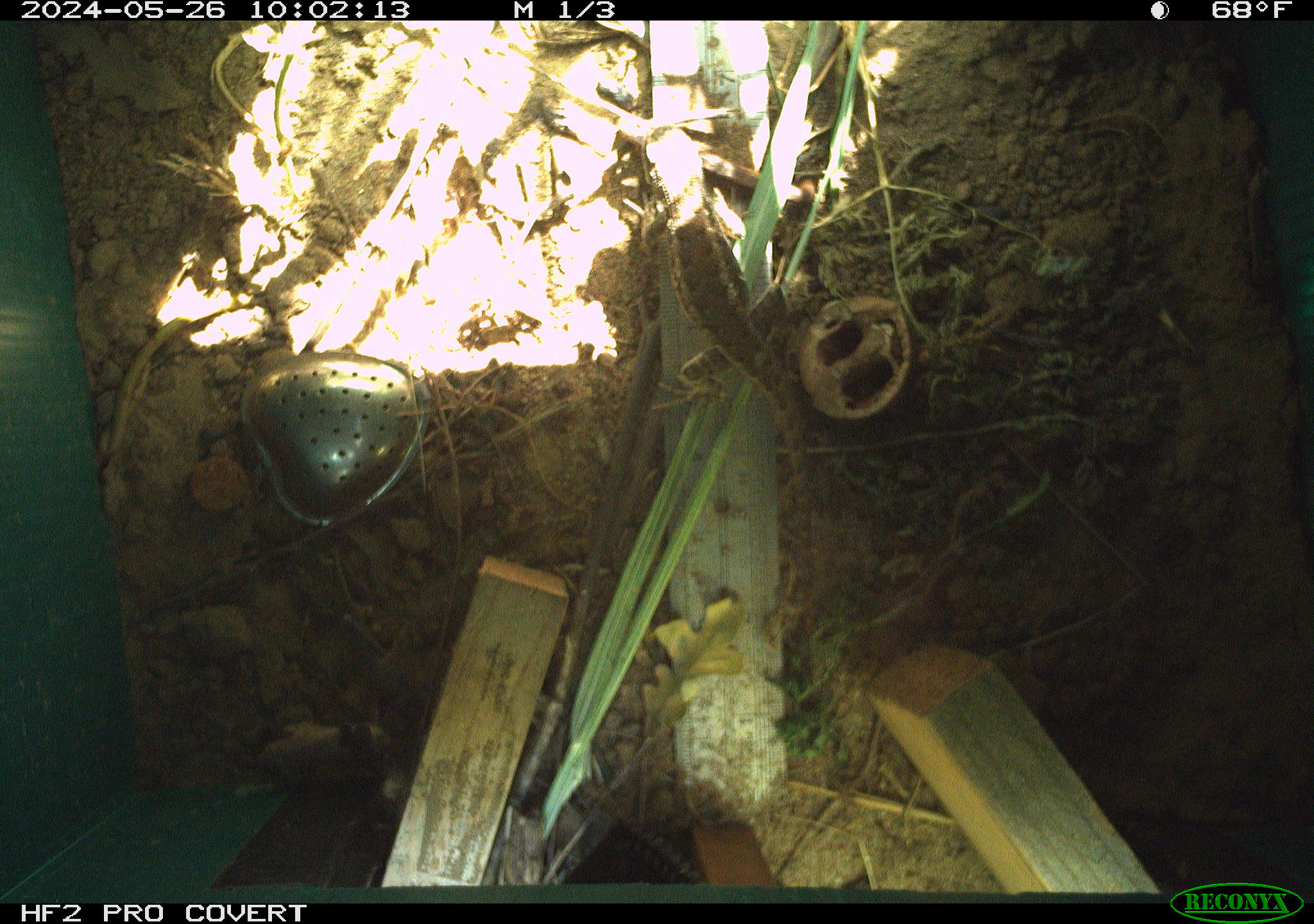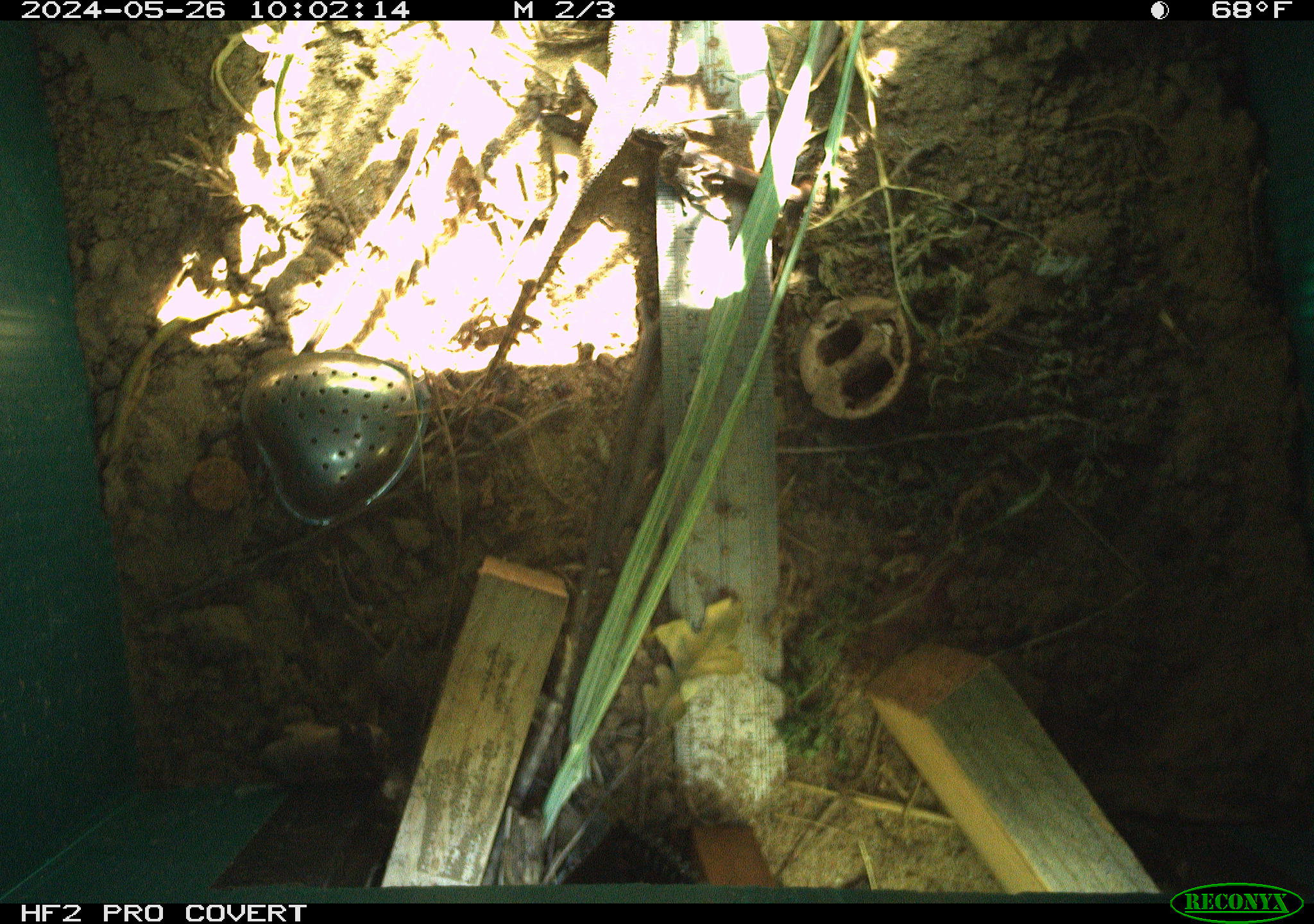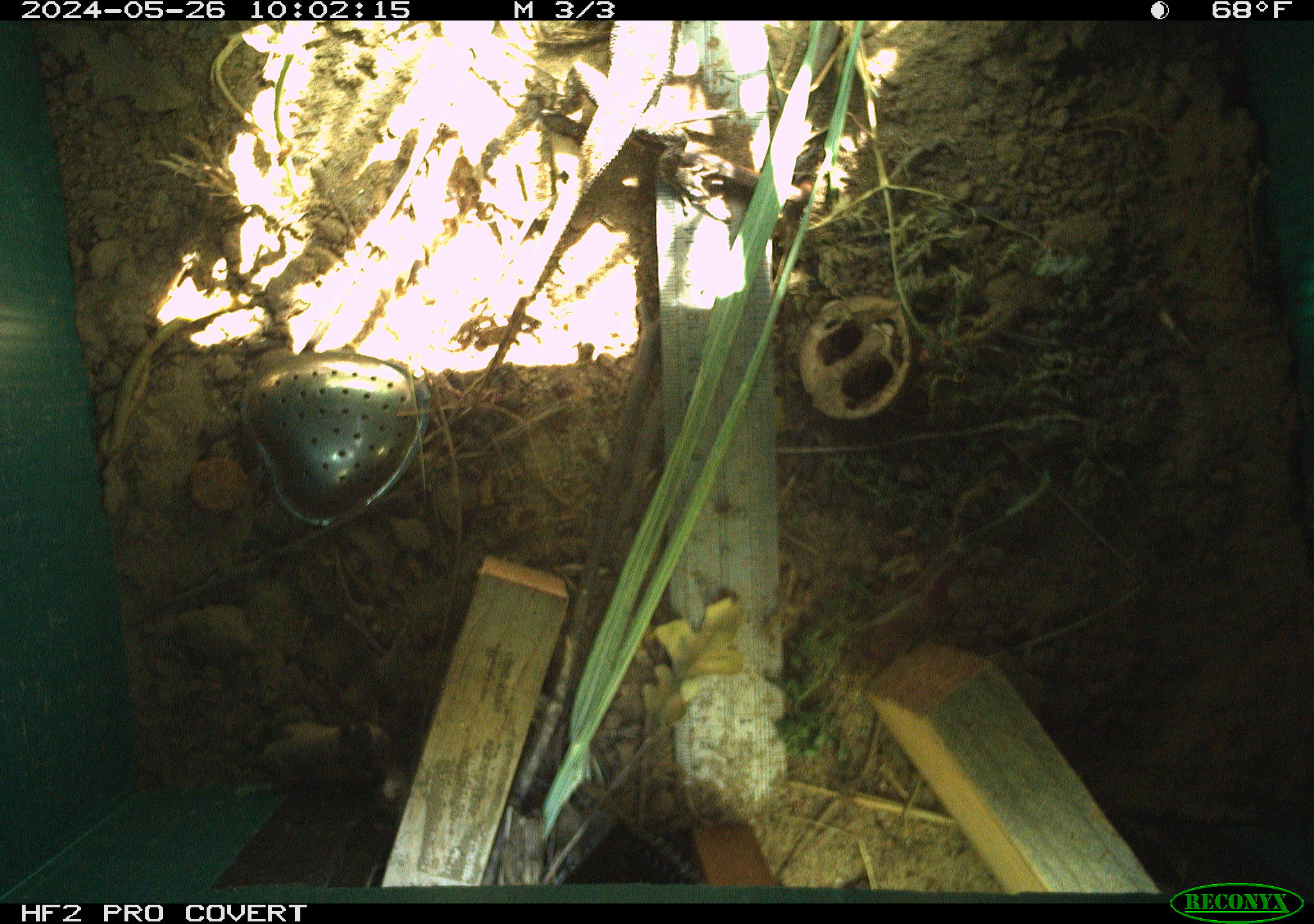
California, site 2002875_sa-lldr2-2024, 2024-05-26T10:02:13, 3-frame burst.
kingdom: Animalia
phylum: Chordata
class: Reptilia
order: Squamata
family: Phrynosomatidae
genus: Sceloporus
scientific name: Sceloporus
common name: spiny lizards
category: sceloporus species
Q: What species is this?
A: Sceloporus species (spiny lizards) (Sceloporus).